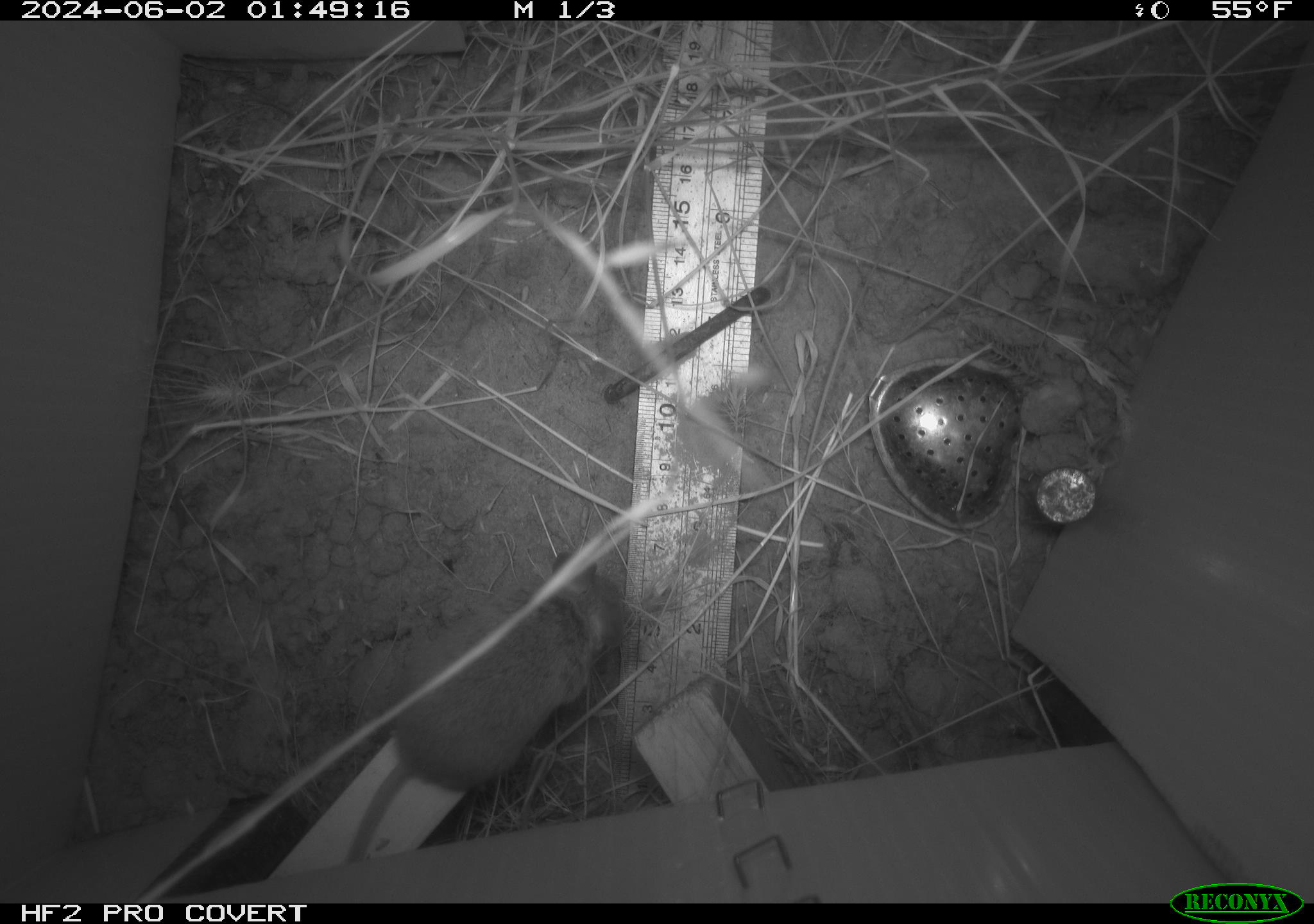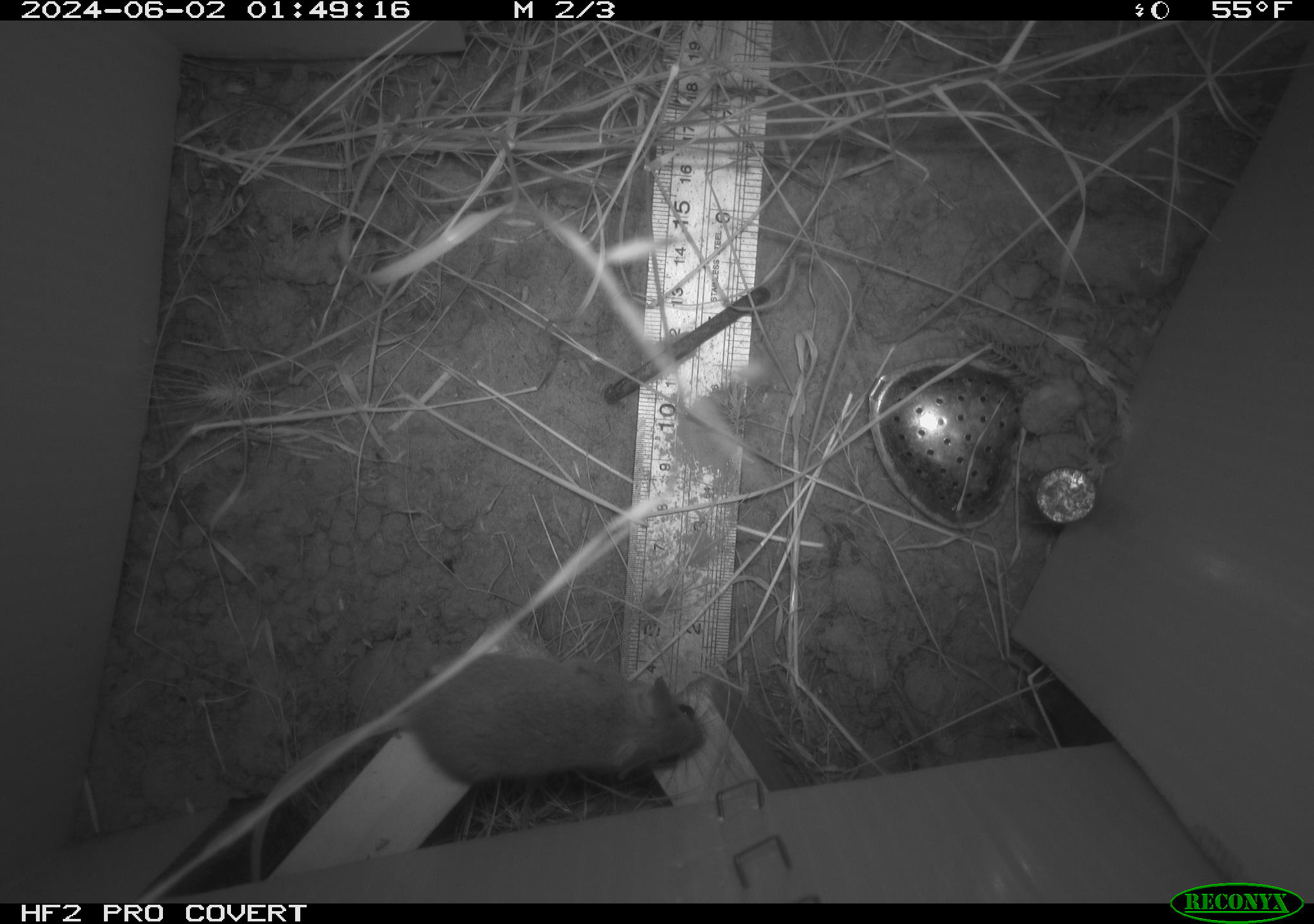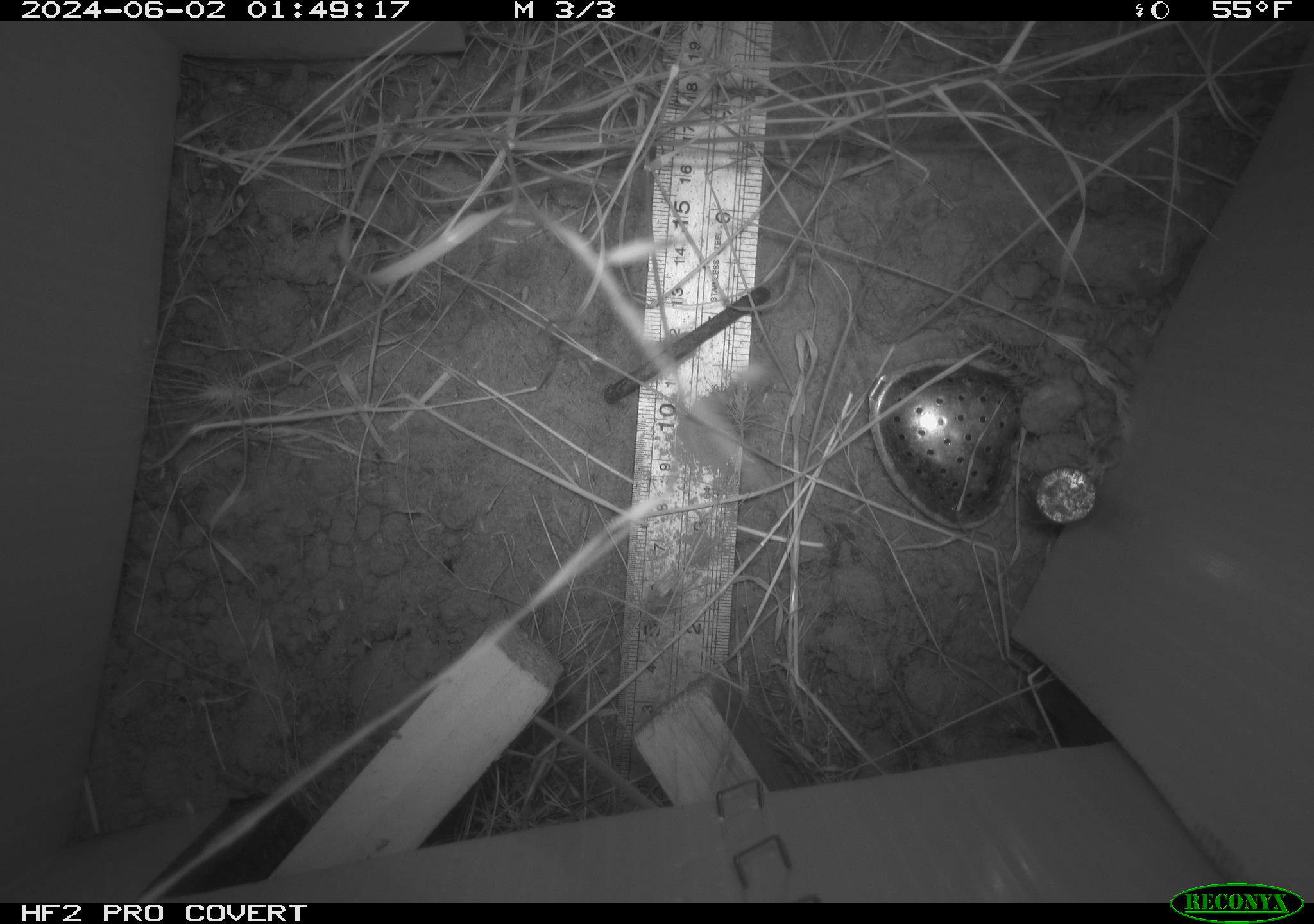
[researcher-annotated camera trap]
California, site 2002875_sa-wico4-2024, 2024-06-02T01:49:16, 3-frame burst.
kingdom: Animalia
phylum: Chordata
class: Mammalia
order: Rodentia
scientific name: Rodentia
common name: rodent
Rodent (Rodentia).